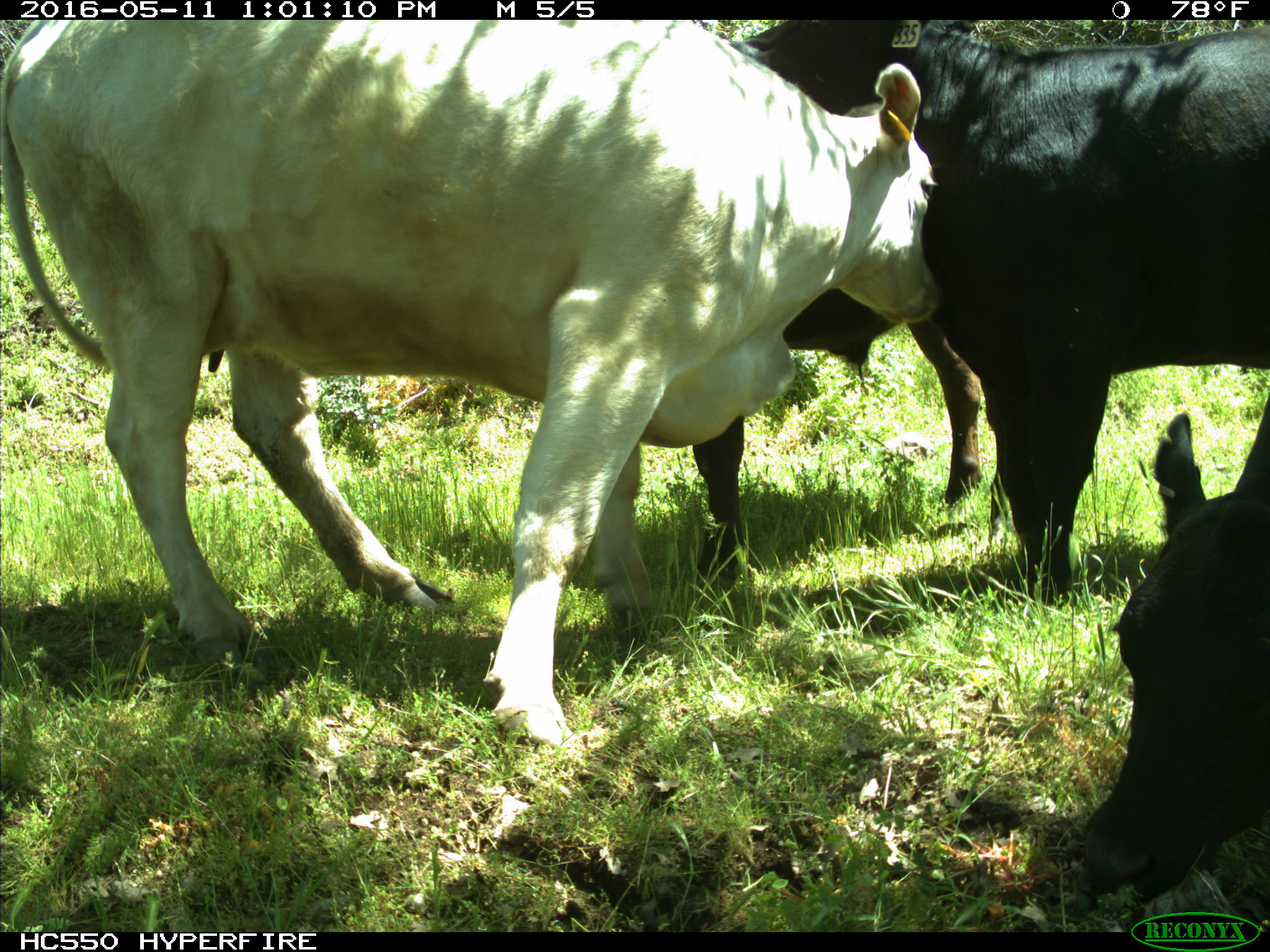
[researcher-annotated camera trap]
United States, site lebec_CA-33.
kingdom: Animalia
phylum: Chordata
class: Mammalia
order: Artiodactyla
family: Bovidae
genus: Bos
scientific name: Bos taurus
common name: domestic cow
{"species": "Bos taurus (domestic cow)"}